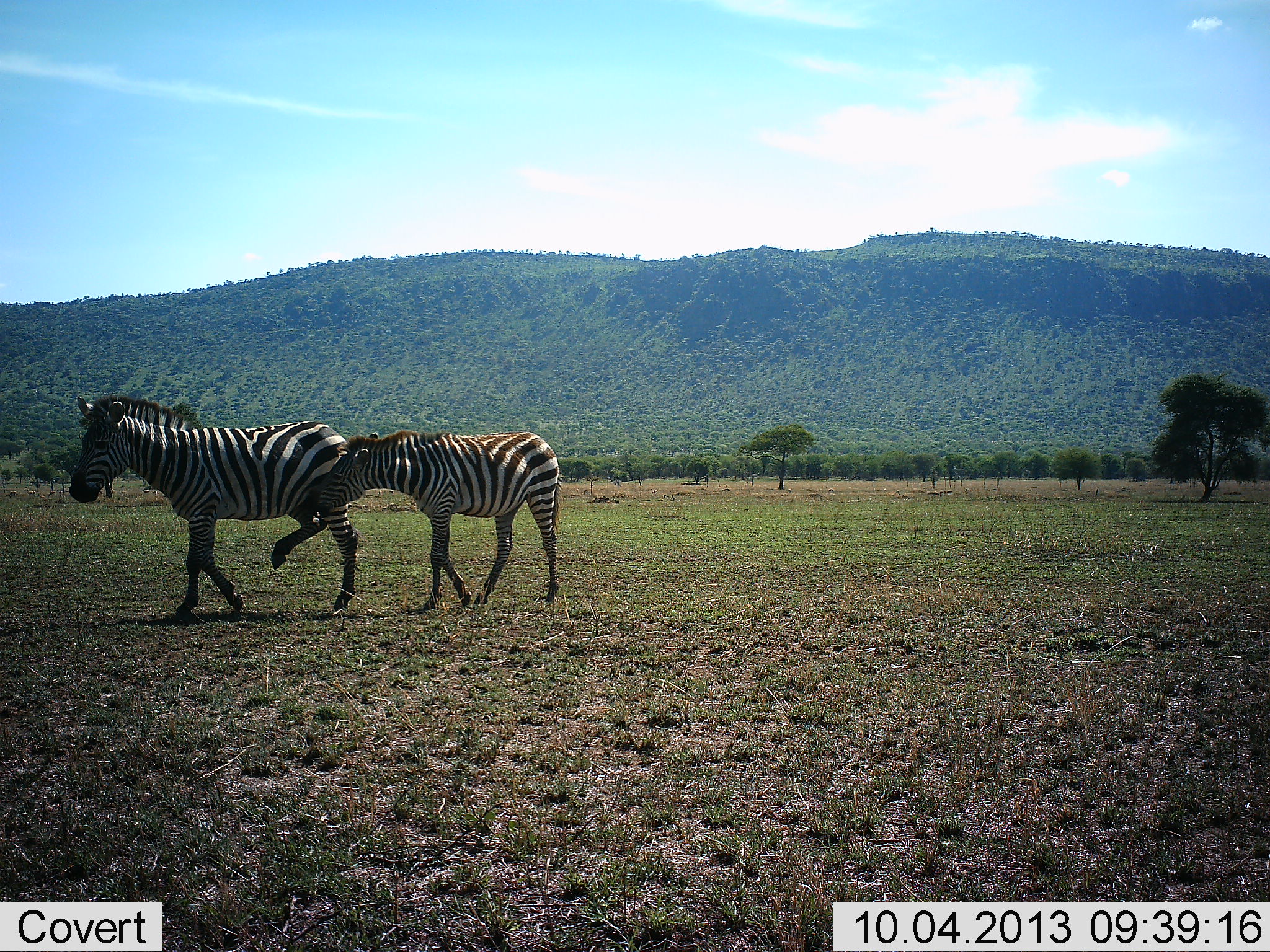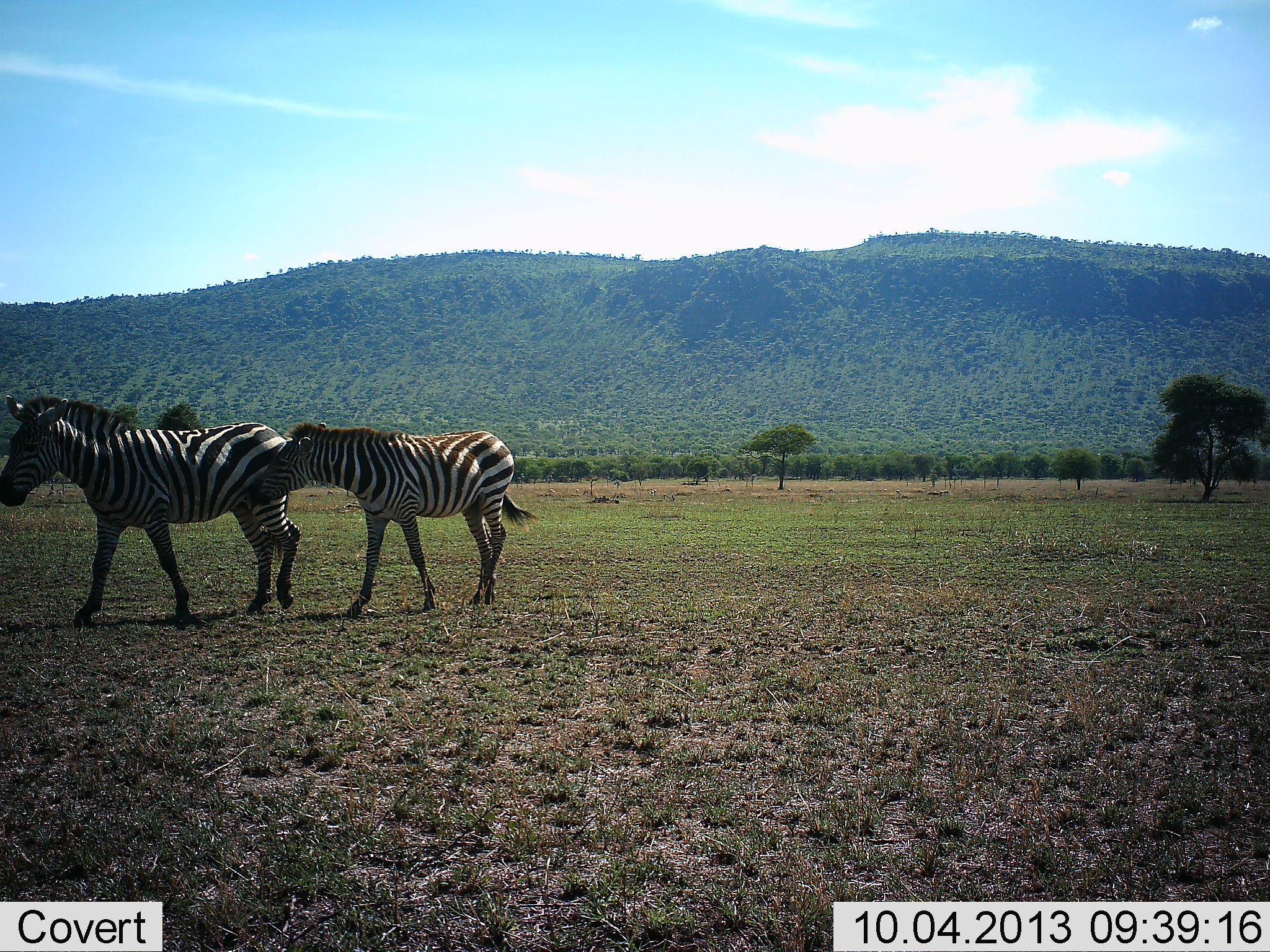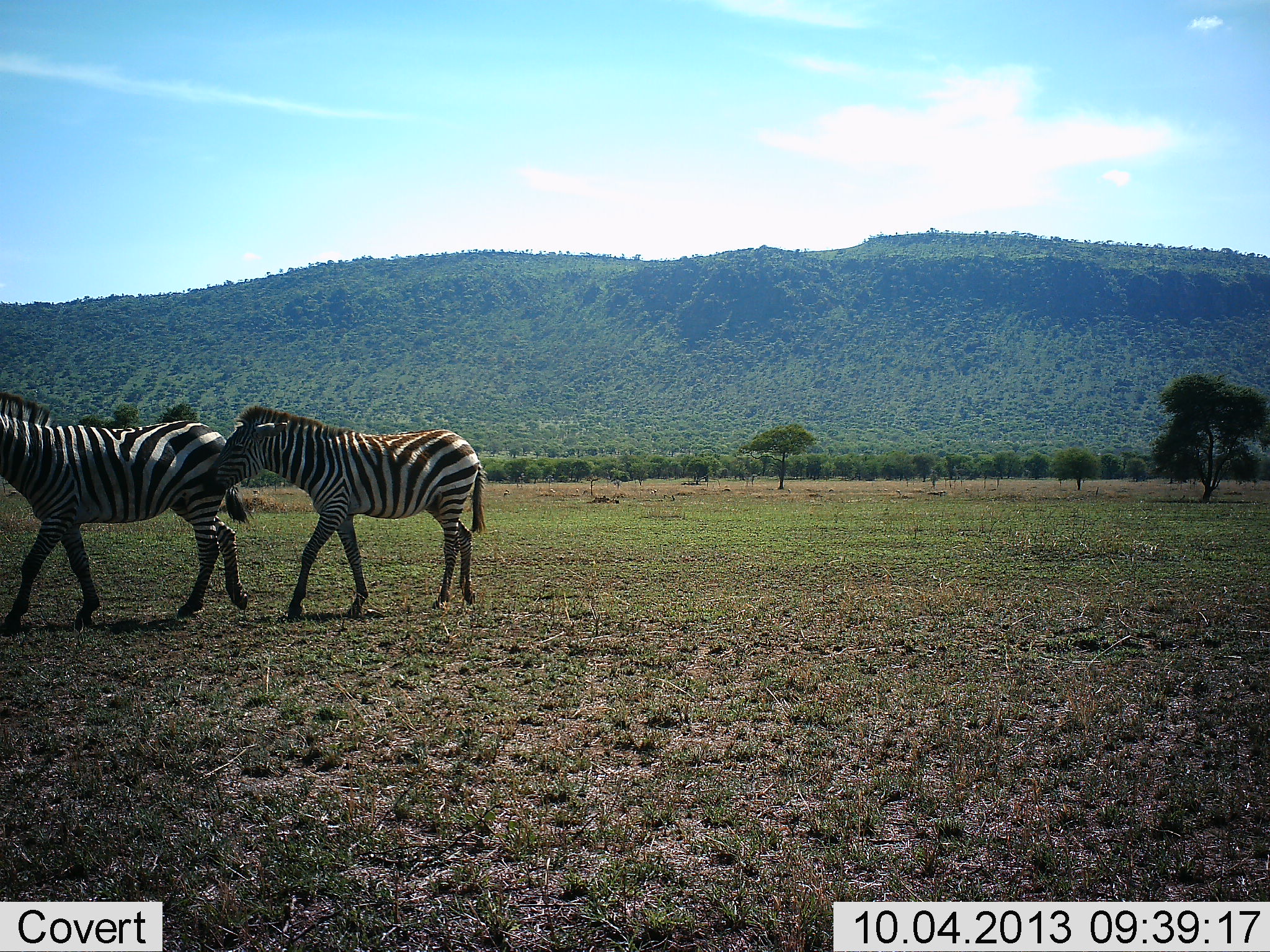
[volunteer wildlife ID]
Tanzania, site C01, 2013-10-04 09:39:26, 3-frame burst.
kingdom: Animalia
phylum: Chordata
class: Mammalia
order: Perissodactyla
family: Equidae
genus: Equus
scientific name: Equus quagga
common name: plains zebra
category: zebra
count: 2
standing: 14%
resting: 0%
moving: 86%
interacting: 18%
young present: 27%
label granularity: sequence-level